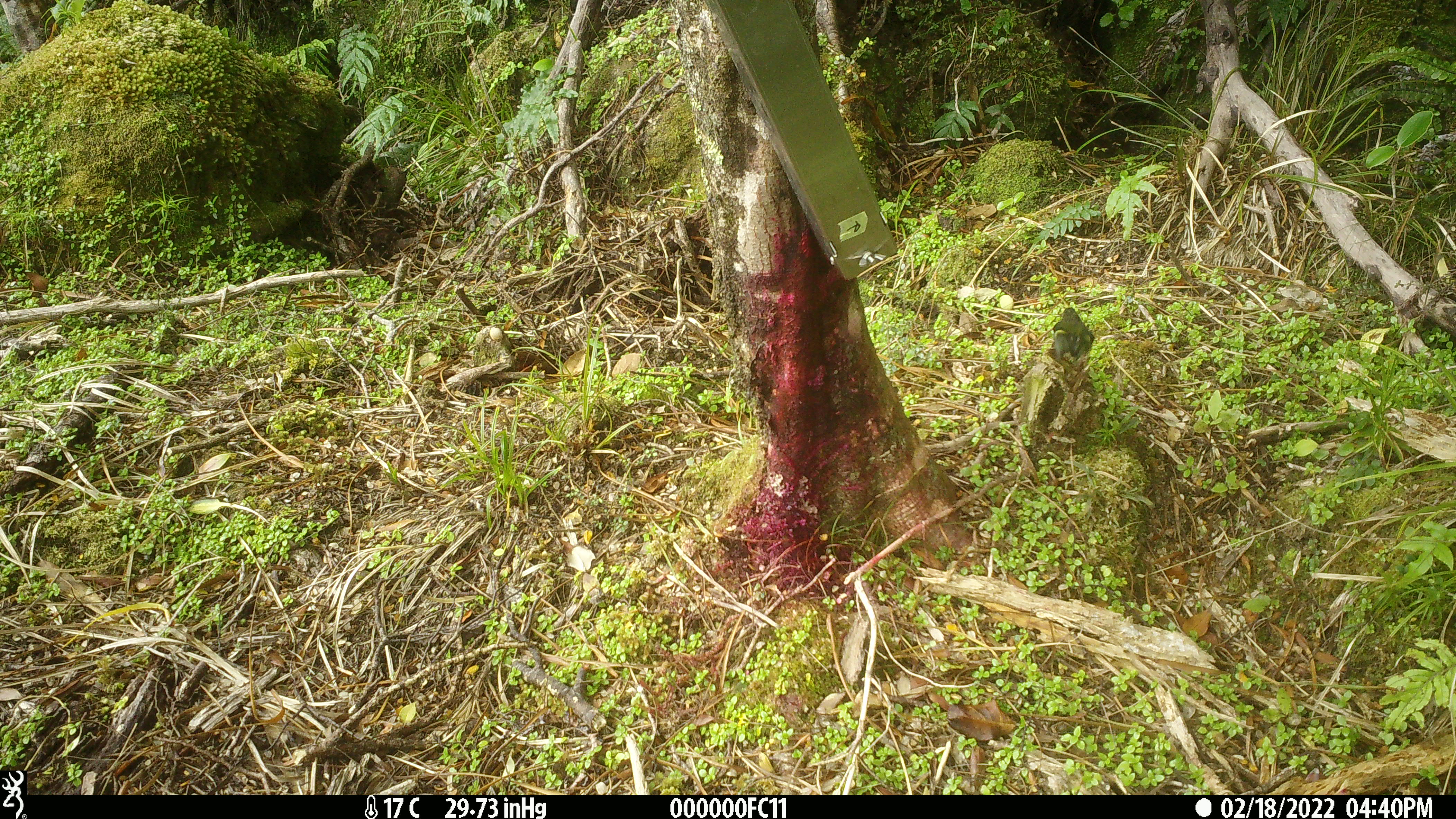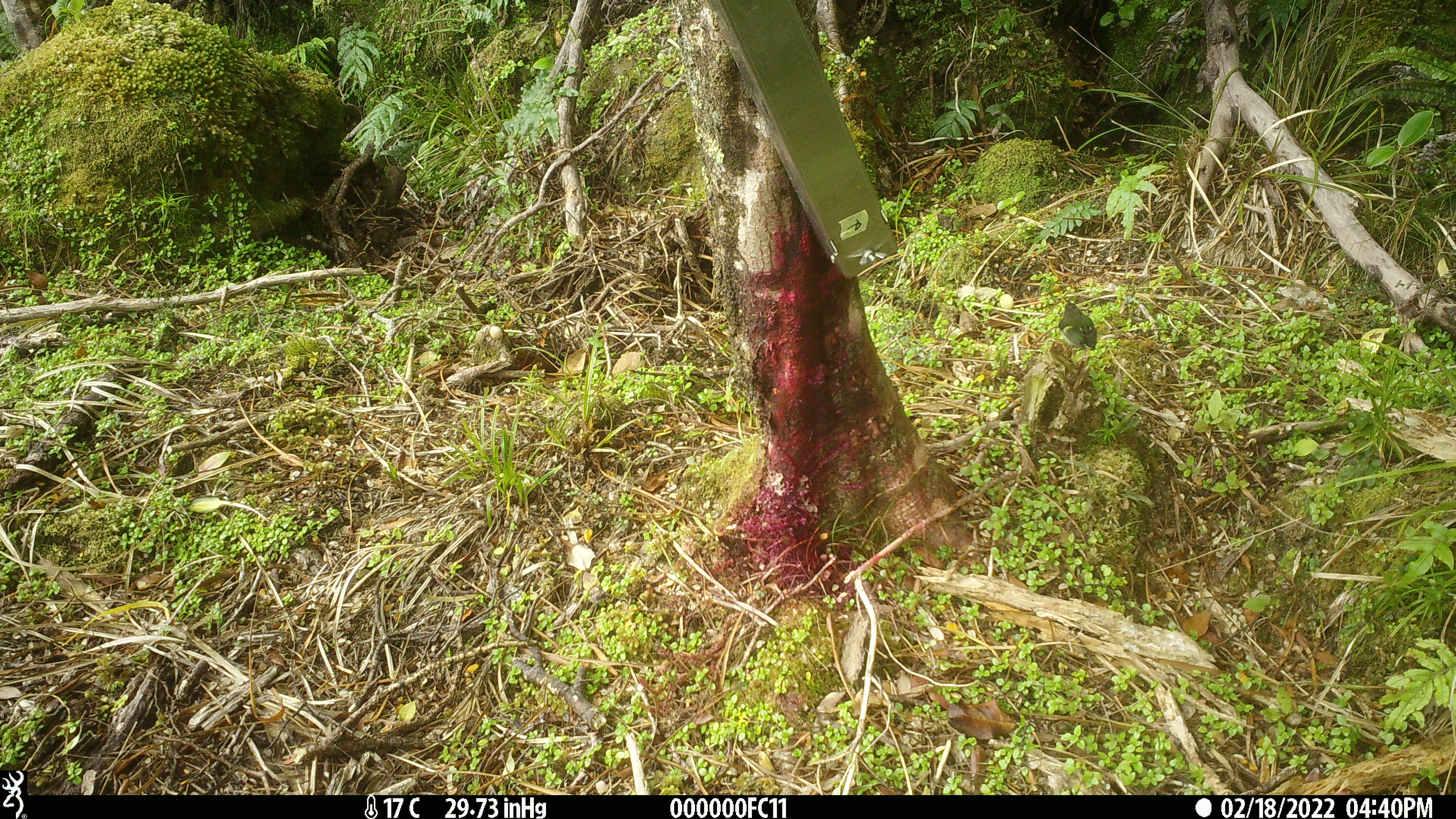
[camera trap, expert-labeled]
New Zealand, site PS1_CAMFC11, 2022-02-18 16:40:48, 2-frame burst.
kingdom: Animalia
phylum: Chordata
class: Aves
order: Passeriformes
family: Acanthisittidae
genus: Acanthisitta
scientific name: Acanthisitta chloris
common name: rifleman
Rifleman (Acanthisitta chloris).